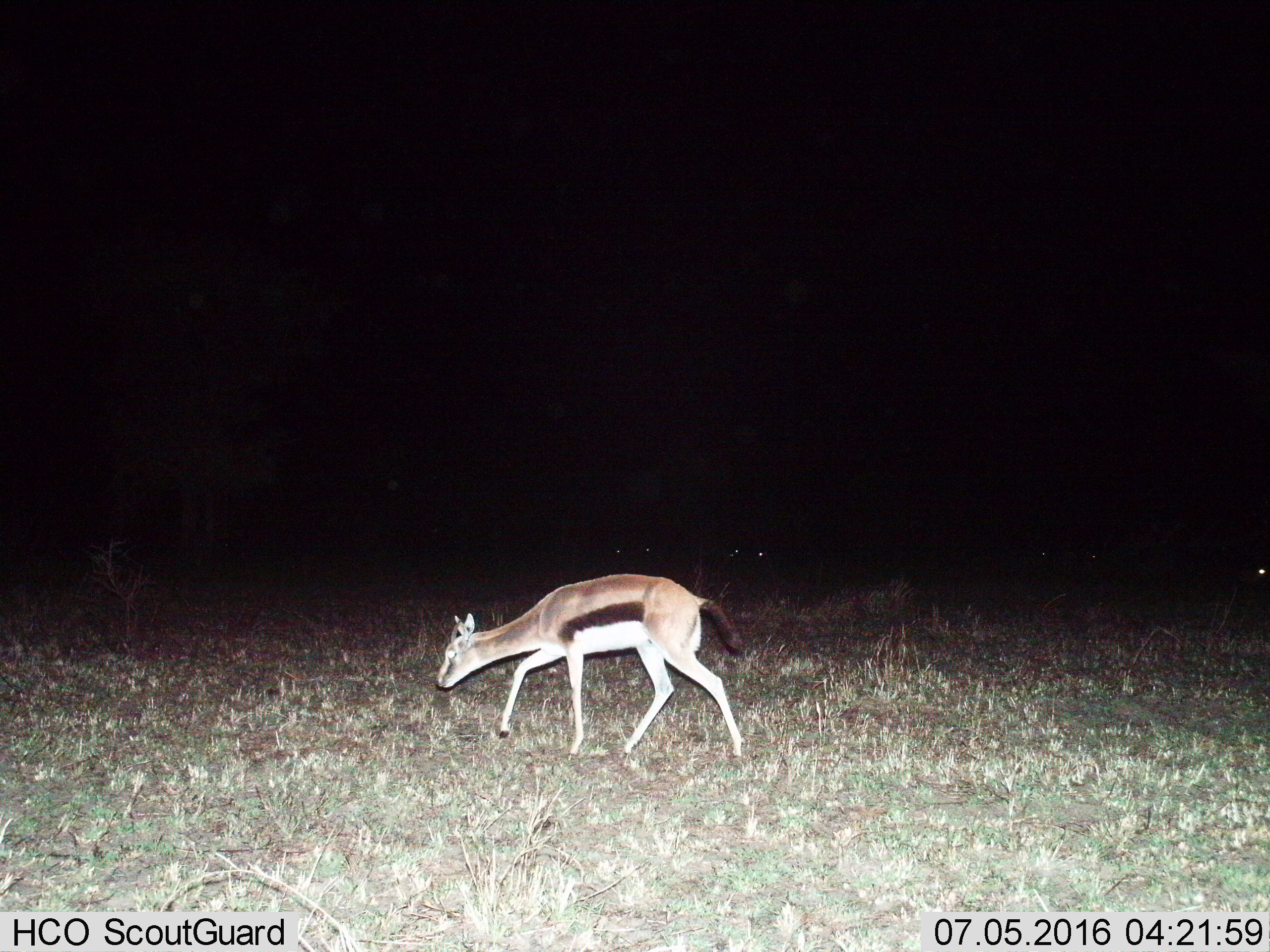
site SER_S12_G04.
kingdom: Animalia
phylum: Chordata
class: Mammalia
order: Artiodactyla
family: Bovidae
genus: Eudorcas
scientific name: Eudorcas thomsonii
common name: thomson's gazelle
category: gazellethomsons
Gazellethomsons (thomson's gazelle) (Eudorcas thomsonii), count 1. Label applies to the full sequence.